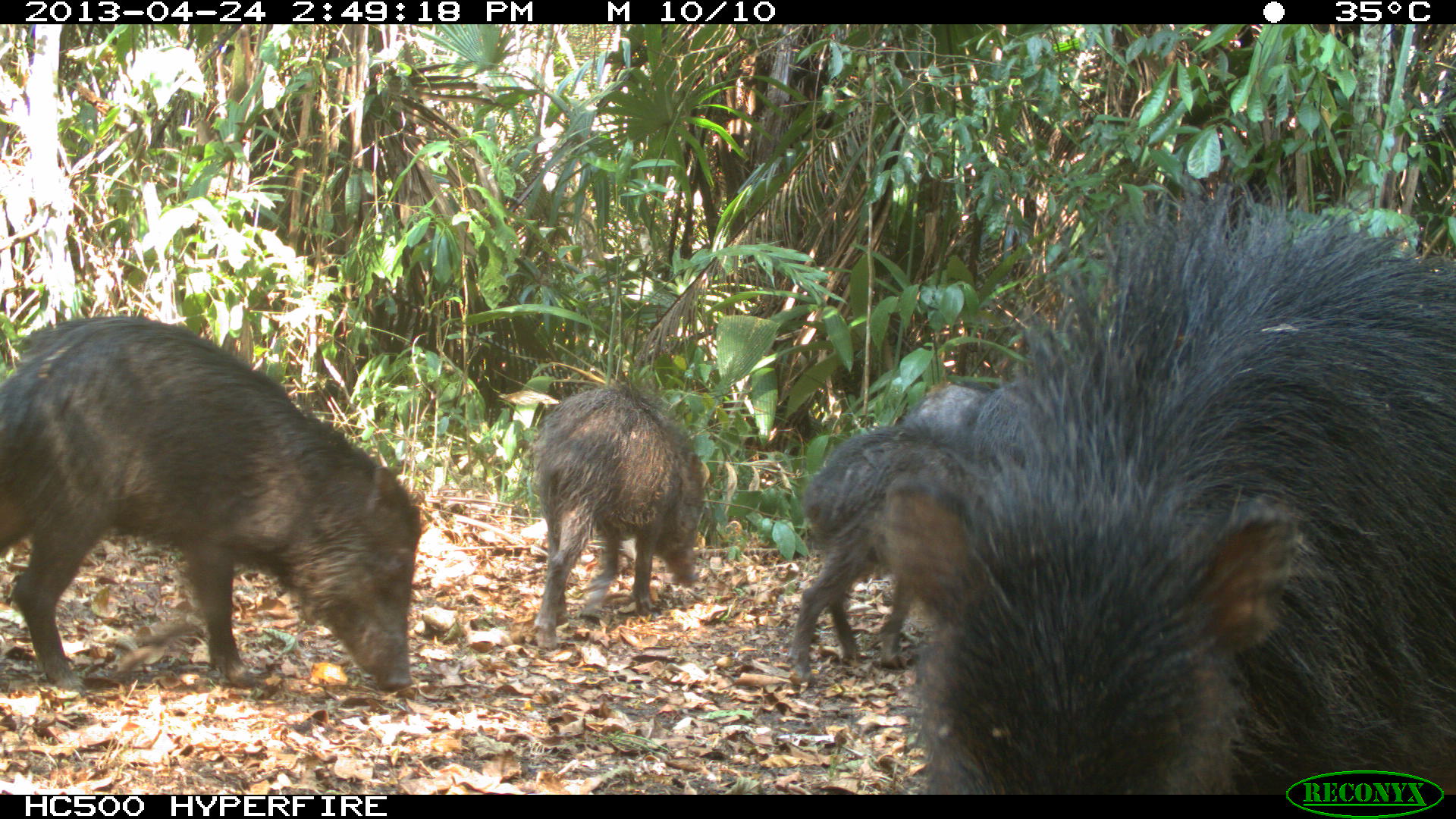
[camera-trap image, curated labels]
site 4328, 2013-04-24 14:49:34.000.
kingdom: Animalia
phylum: Chordata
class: Mammalia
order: Artiodactyla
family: Tayassuidae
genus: Tayassu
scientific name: Tayassu pecari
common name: white-lipped peccary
Tayassu pecari (white-lipped peccary), count 10.